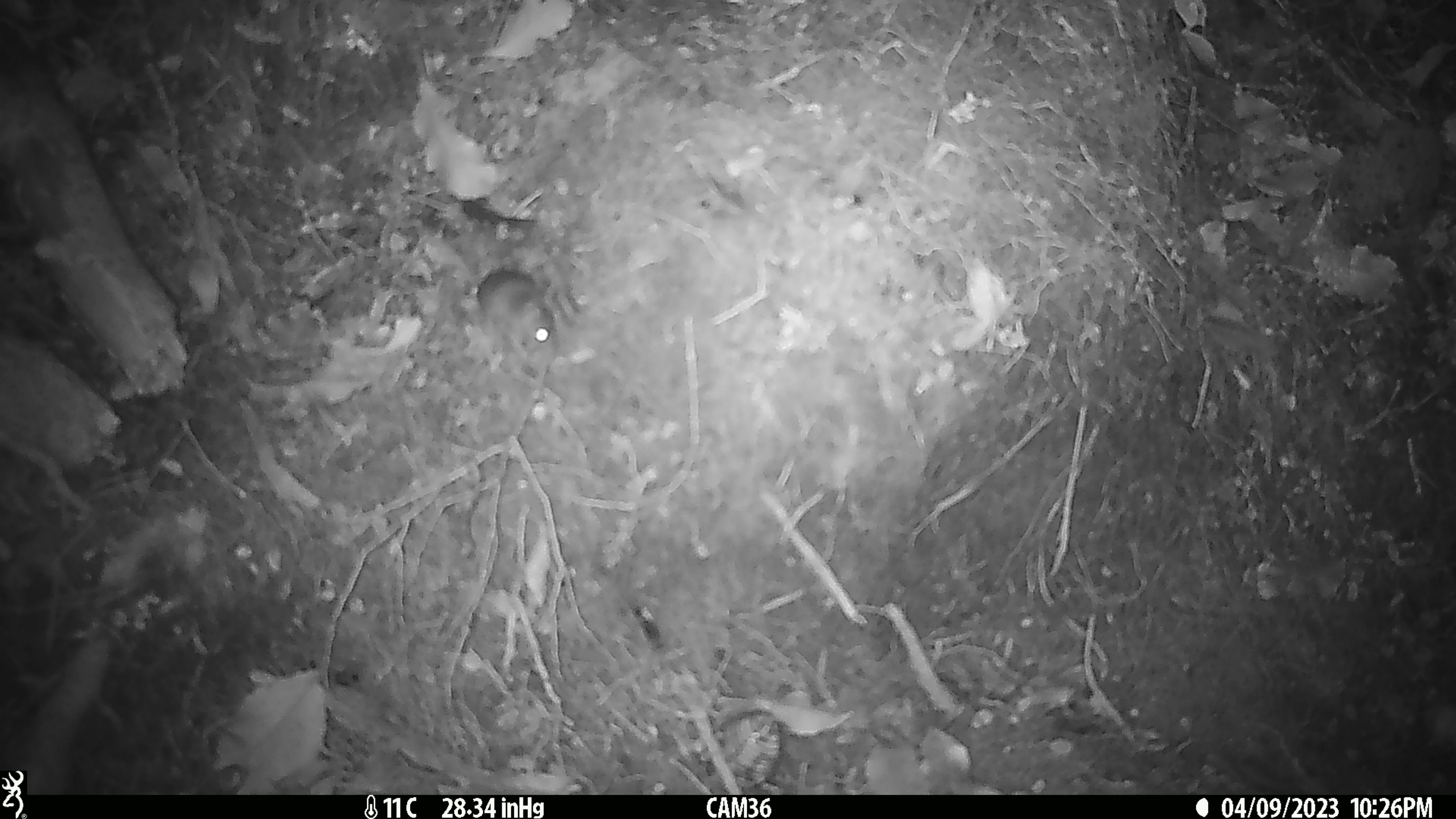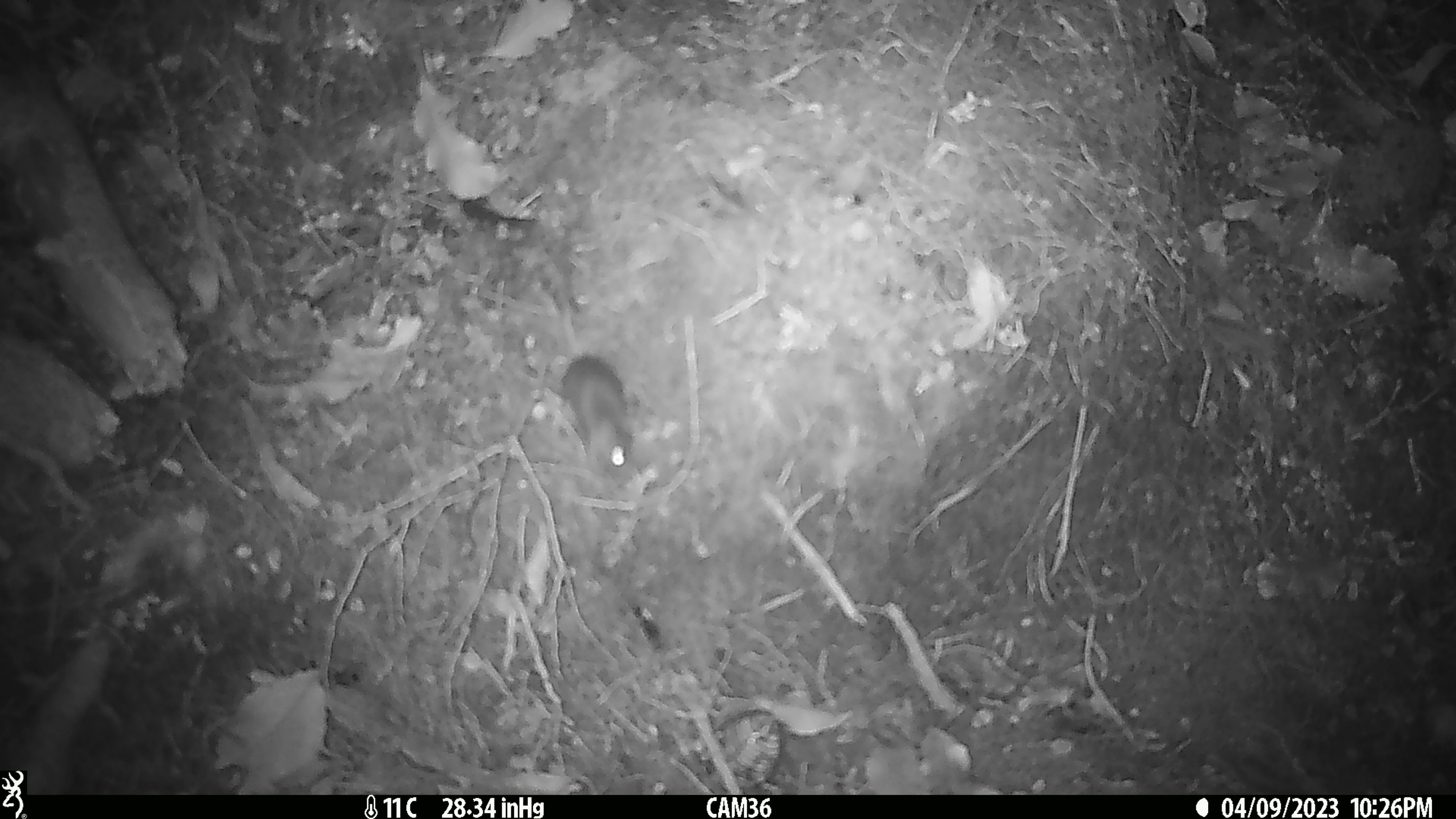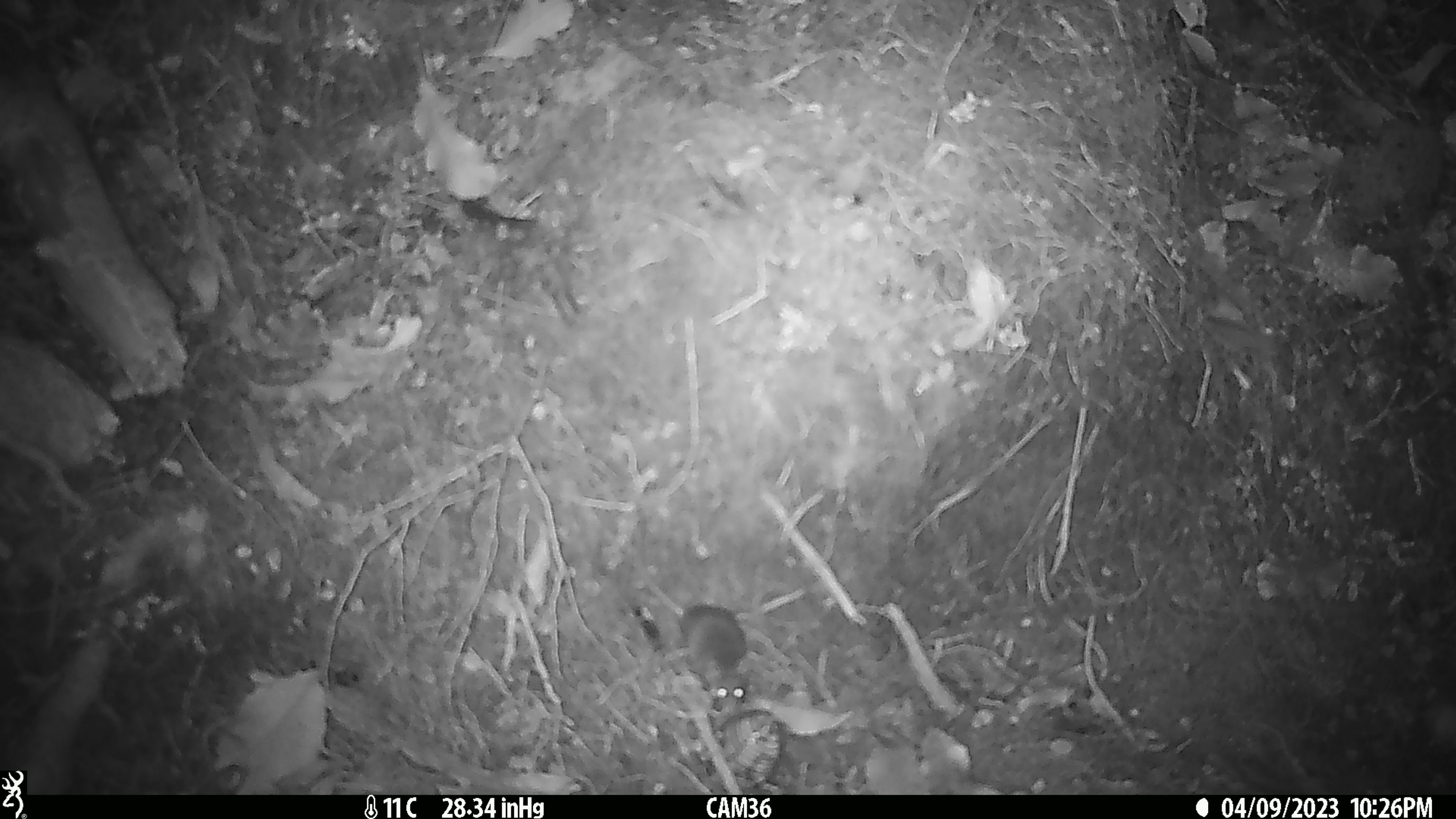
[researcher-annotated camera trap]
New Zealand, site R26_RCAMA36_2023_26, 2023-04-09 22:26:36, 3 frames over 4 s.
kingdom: Animalia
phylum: Chordata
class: Mammalia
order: Rodentia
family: Muridae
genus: Mus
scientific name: Mus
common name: mouse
Mouse (Mus).